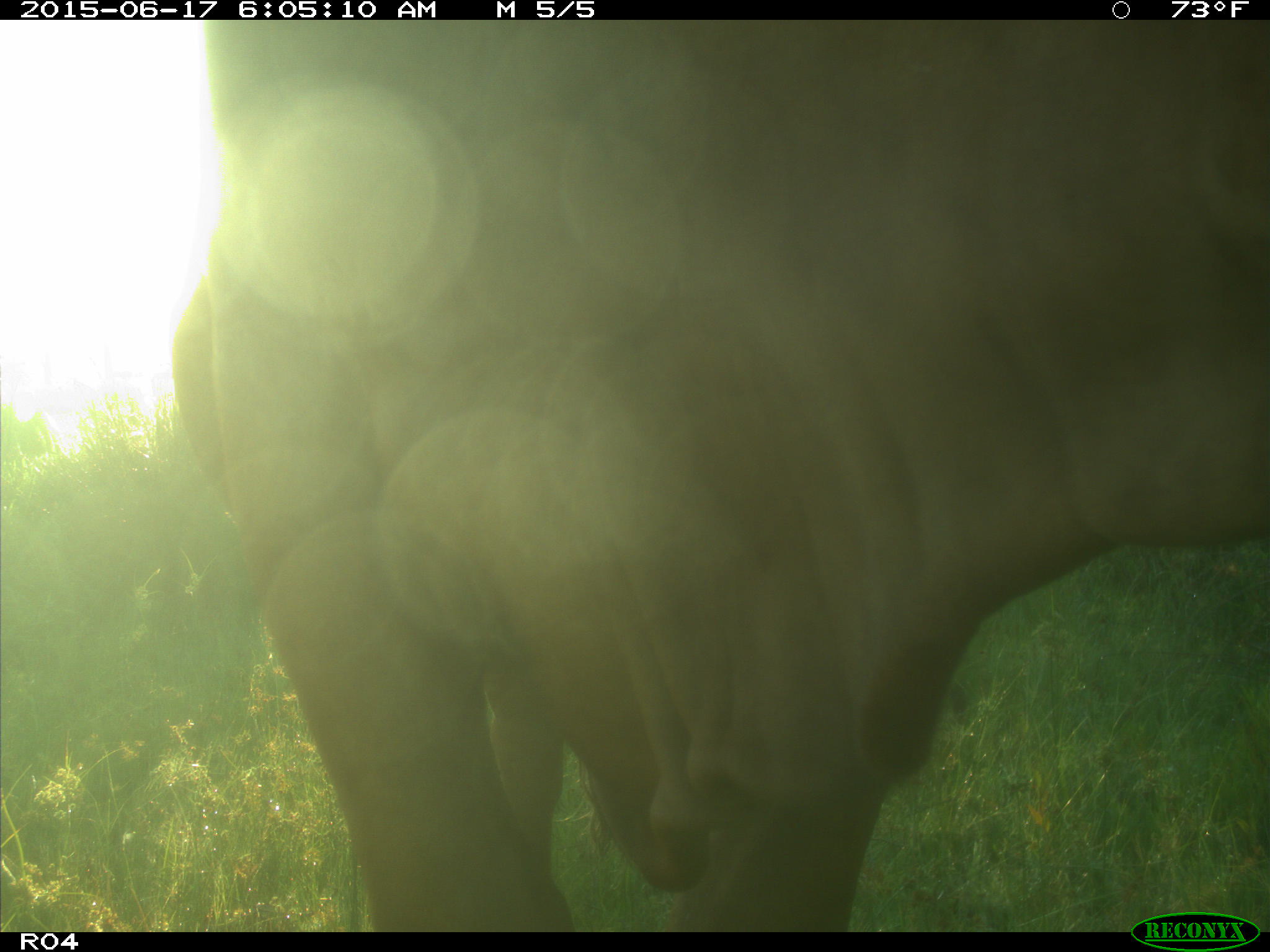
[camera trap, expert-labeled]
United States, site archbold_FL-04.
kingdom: Animalia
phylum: Chordata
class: Mammalia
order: Artiodactyla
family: Bovidae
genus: Bos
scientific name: Bos taurus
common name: domestic cow